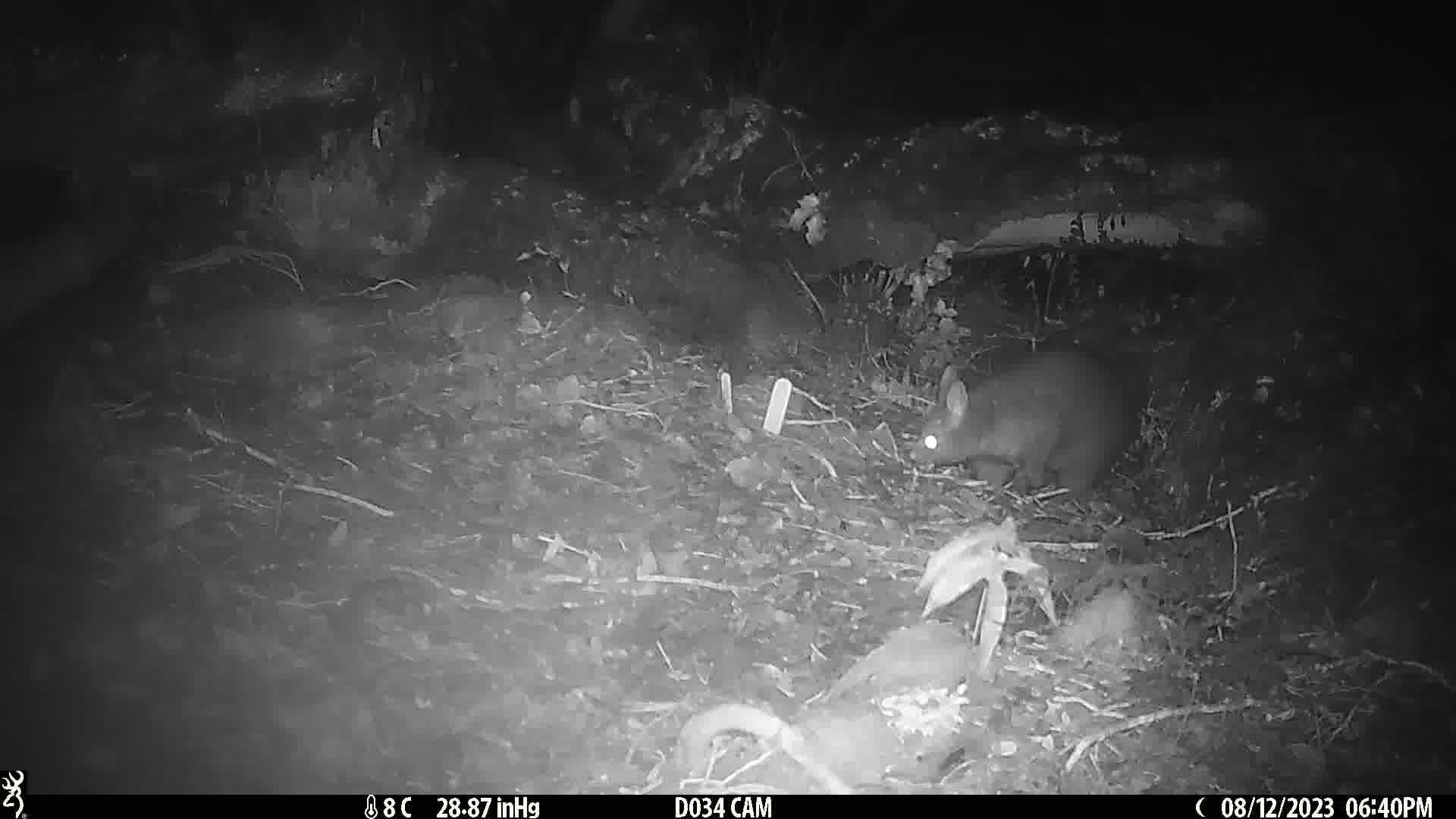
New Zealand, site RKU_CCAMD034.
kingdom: Animalia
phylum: Chordata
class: Mammalia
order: Diprotodontia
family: Phalangeridae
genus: Trichosurus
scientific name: Trichosurus vulpecula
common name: common brushtail possum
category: possum